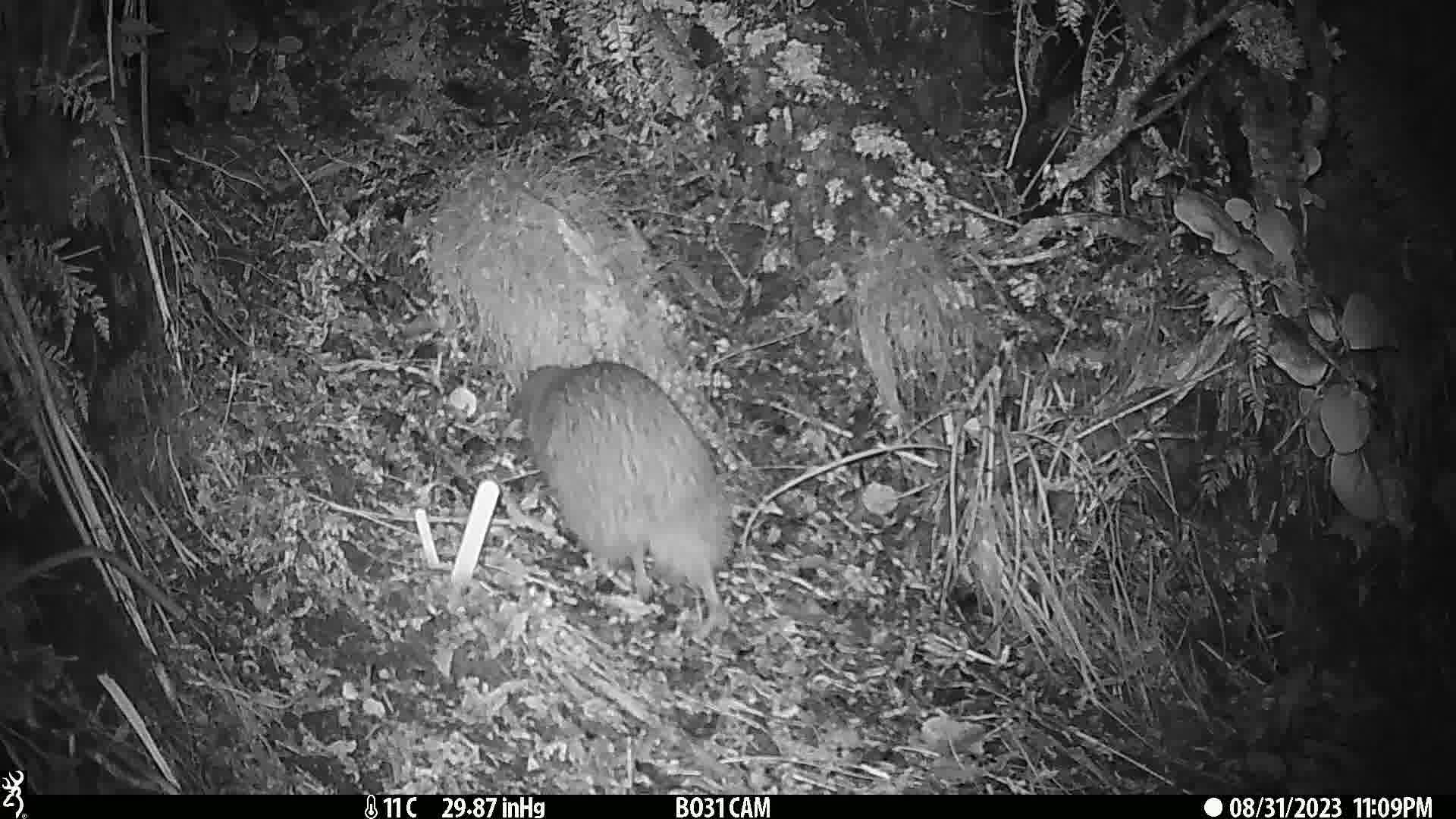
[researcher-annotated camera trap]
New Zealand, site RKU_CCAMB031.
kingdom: Animalia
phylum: Chordata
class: Aves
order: Apterygiformes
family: Apterygidae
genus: Apteryx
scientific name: Apteryx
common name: kiwi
Kiwi (Apteryx).